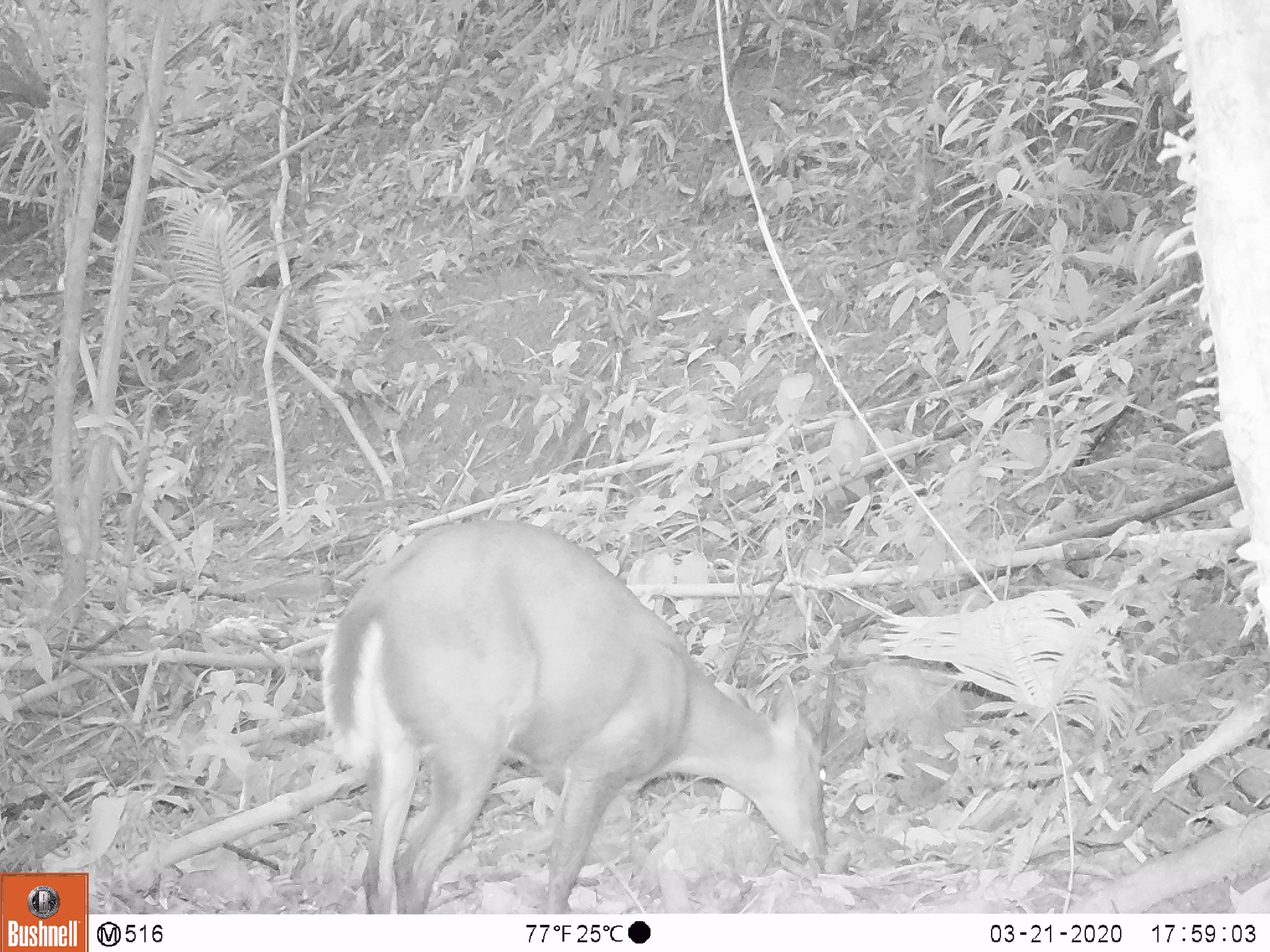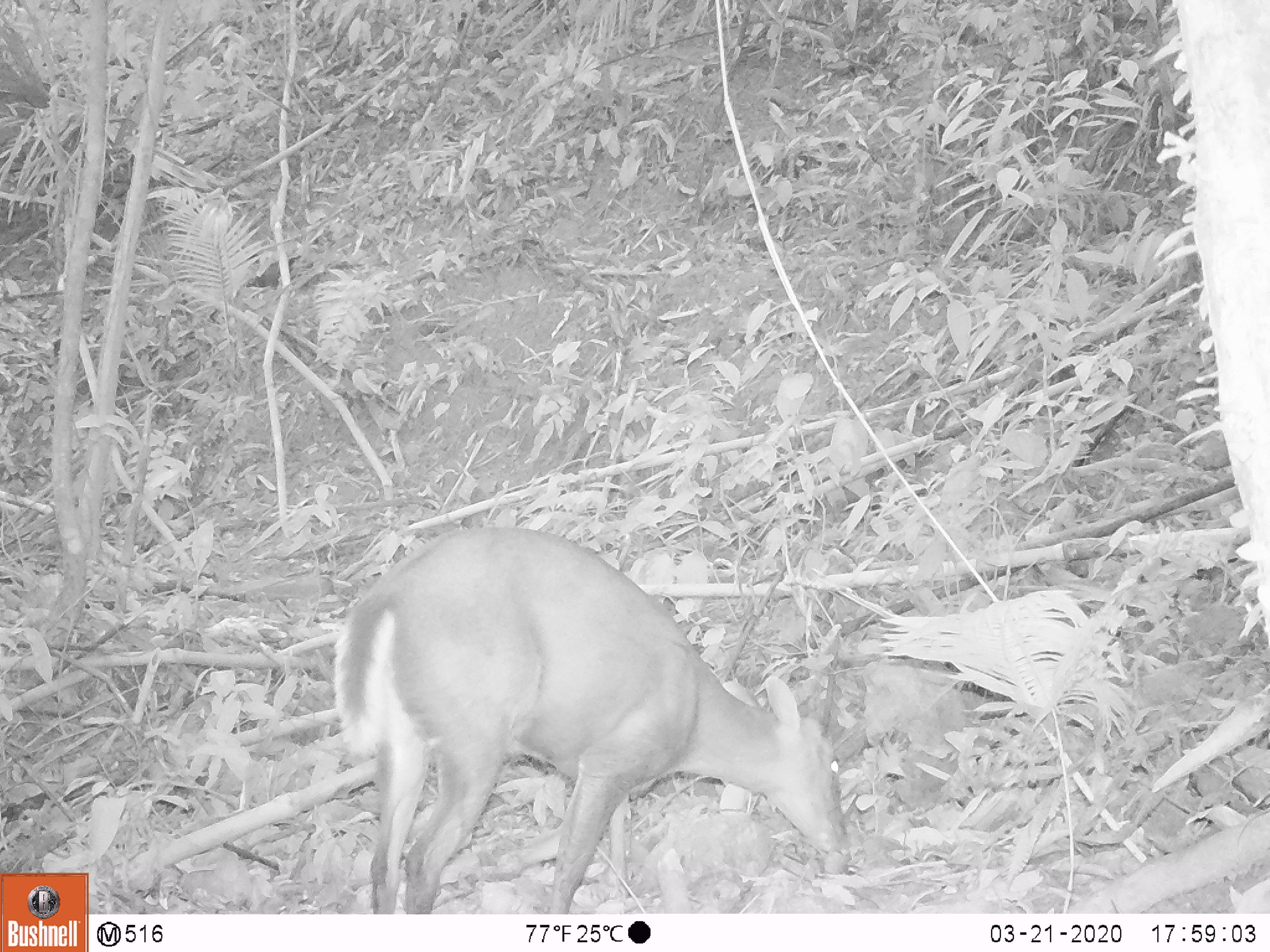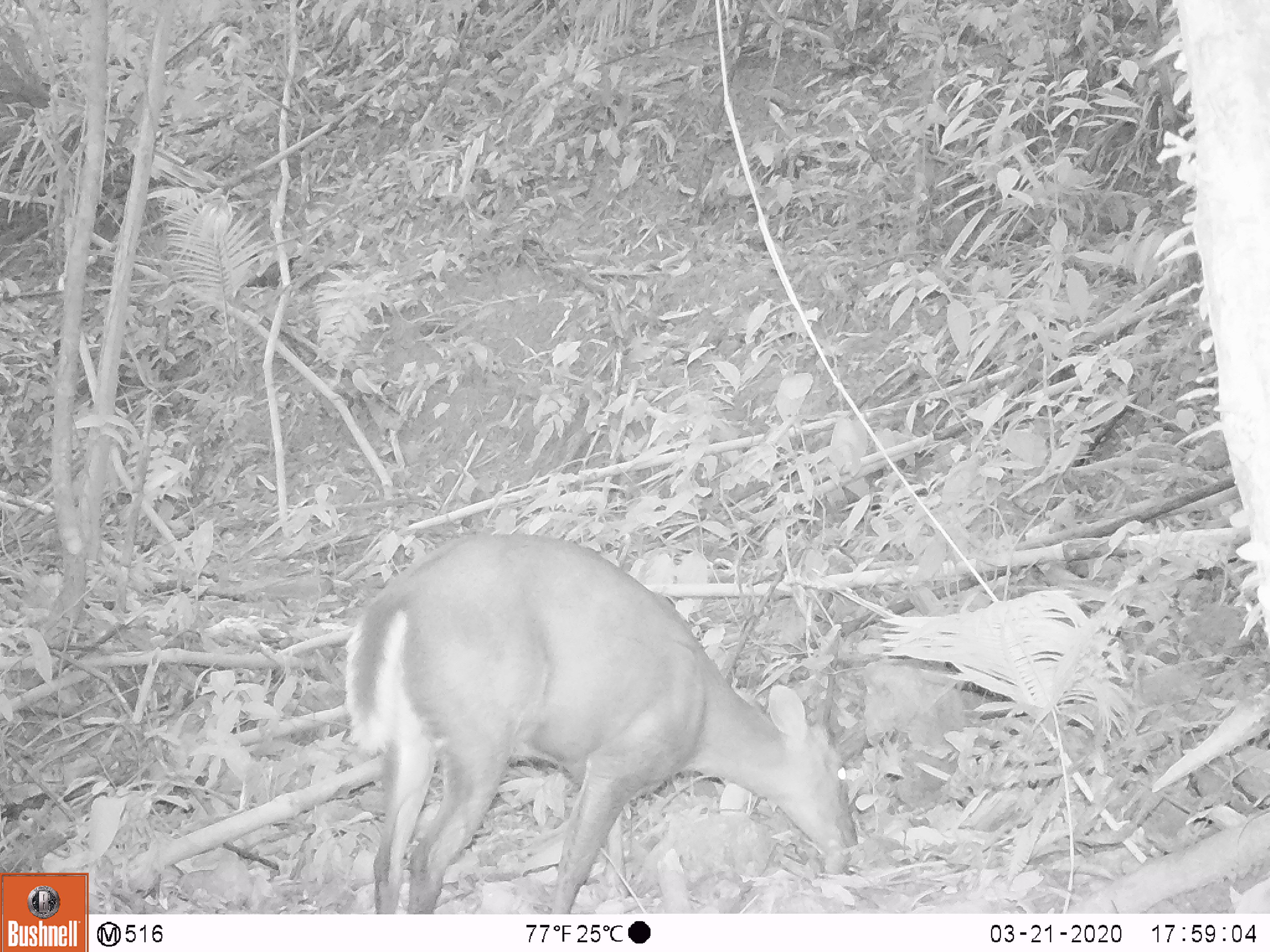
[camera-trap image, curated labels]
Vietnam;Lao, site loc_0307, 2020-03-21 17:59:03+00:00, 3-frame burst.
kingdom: Animalia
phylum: Chordata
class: Mammalia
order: Artiodactyla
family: Cervidae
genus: Muntiacus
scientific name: Muntiacus rooseveltorum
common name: roosevelt's muntjac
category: roosevelts muntjac group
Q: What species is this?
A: Roosevelts muntjac group (roosevelt's muntjac) (Muntiacus rooseveltorum).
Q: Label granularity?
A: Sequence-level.